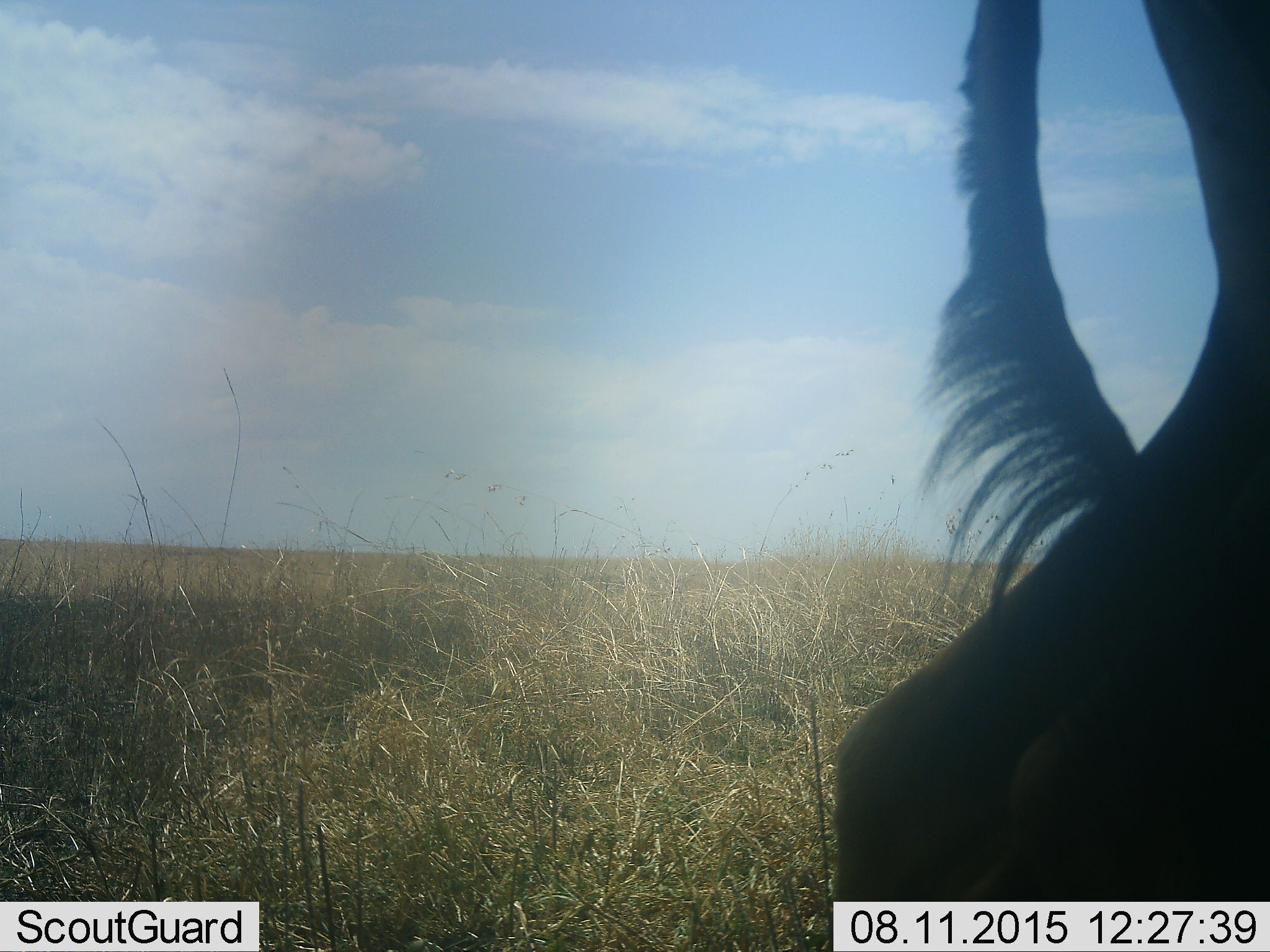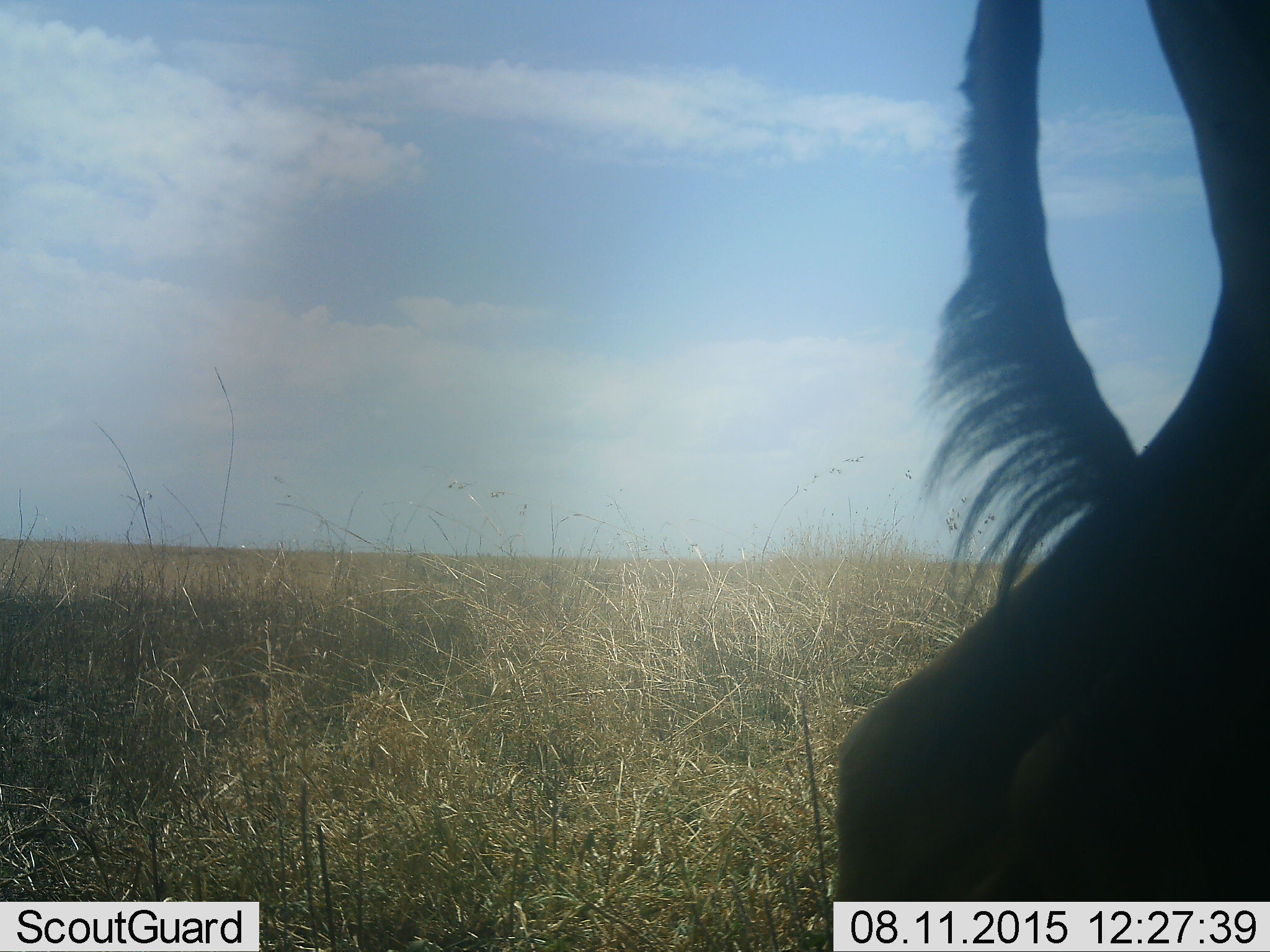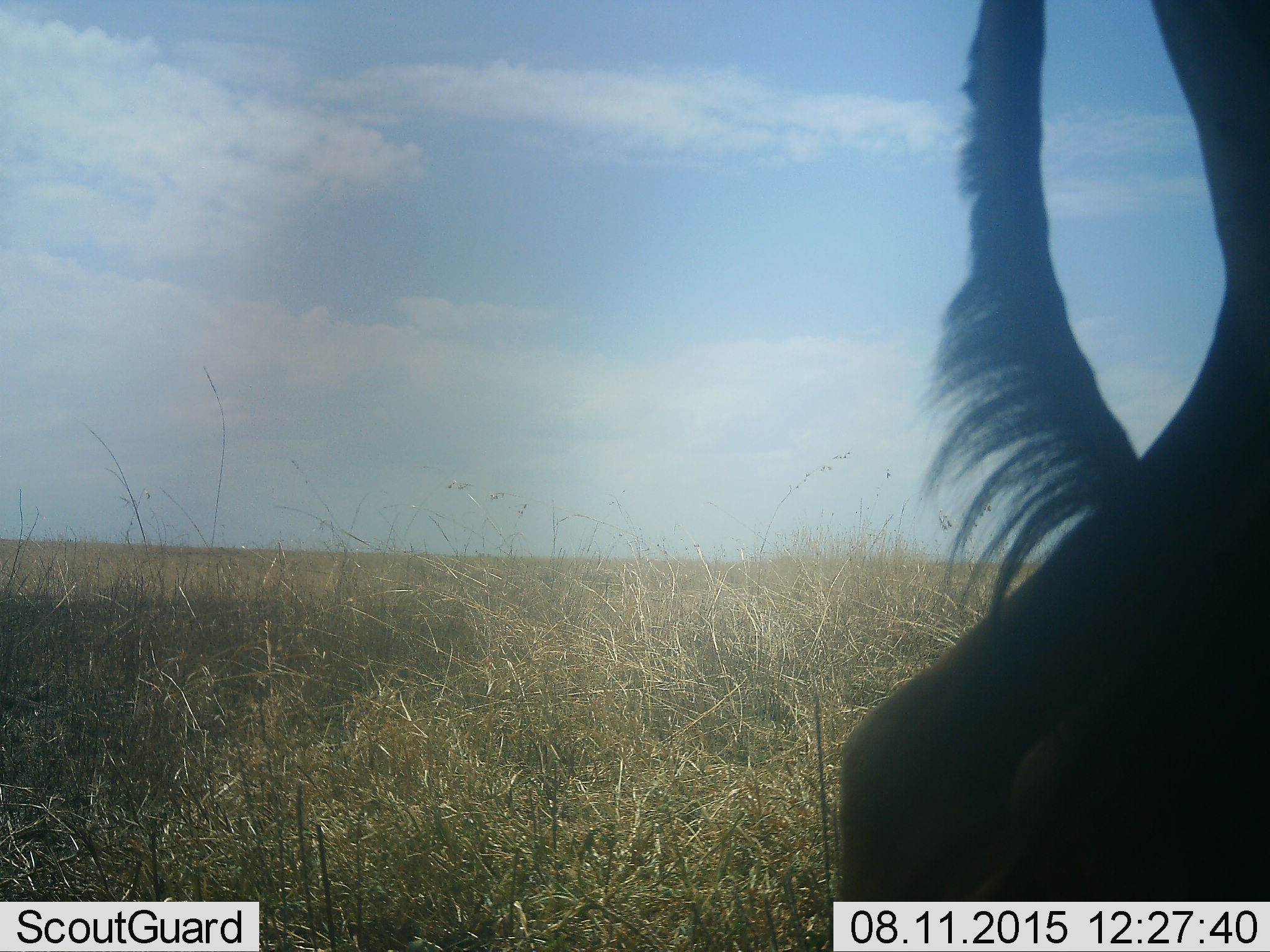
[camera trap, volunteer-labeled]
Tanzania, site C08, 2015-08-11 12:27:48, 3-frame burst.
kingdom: Animalia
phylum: Chordata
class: Mammalia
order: Artiodactyla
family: Bovidae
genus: Connochaetes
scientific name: Connochaetes taurinus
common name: blue wildebeest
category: wildebeest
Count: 1.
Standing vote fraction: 67%.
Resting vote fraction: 33%.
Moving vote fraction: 0%.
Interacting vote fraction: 0%.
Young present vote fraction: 0%.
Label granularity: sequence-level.